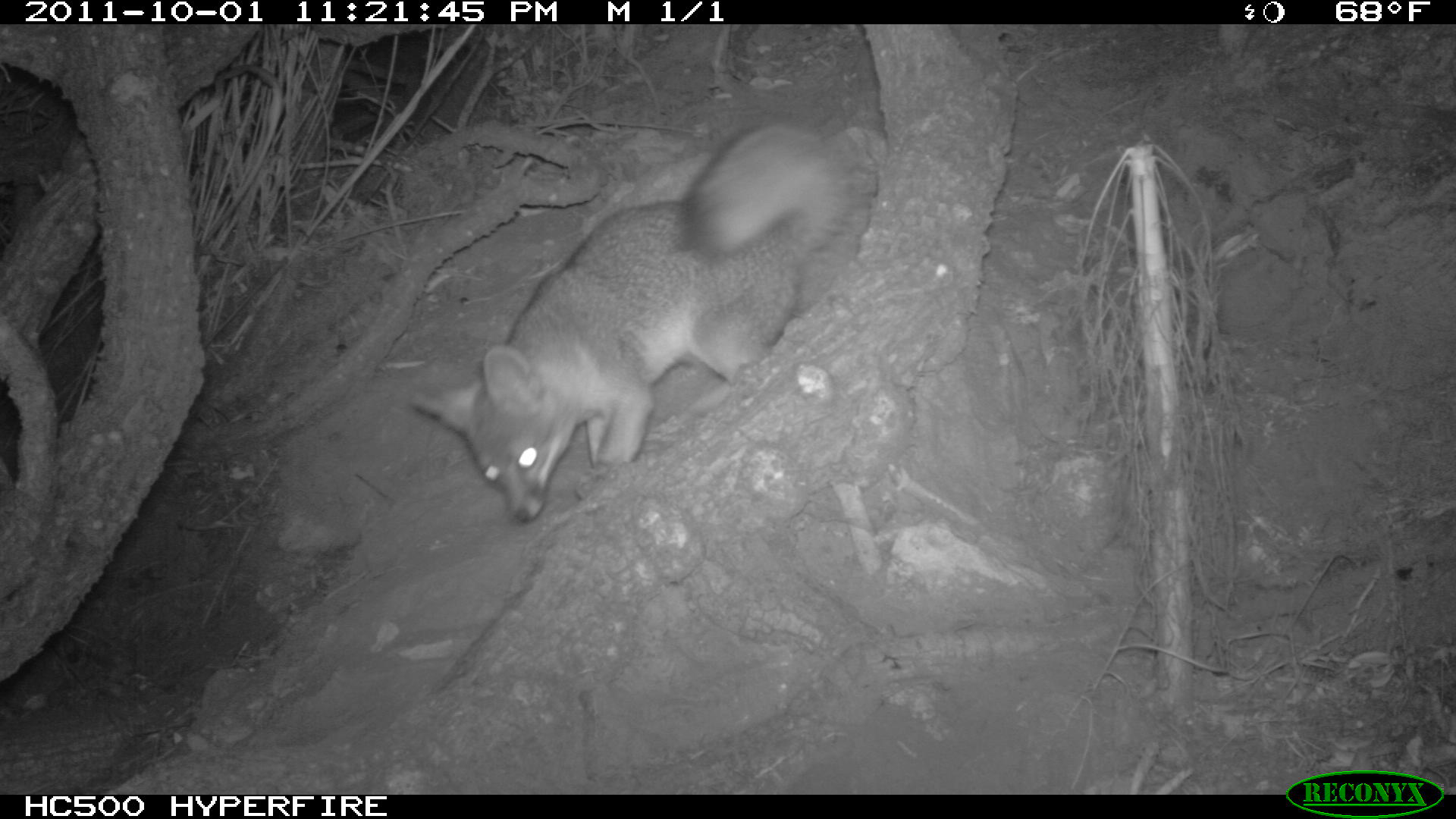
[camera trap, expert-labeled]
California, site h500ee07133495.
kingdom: Animalia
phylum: Chordata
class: Mammalia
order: Carnivora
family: Canidae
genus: Urocyon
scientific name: Urocyon littoralis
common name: island fox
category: fox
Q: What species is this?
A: Fox (island fox) (Urocyon littoralis).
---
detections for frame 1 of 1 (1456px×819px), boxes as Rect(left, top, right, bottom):
fox: Rect(404, 123, 847, 521)